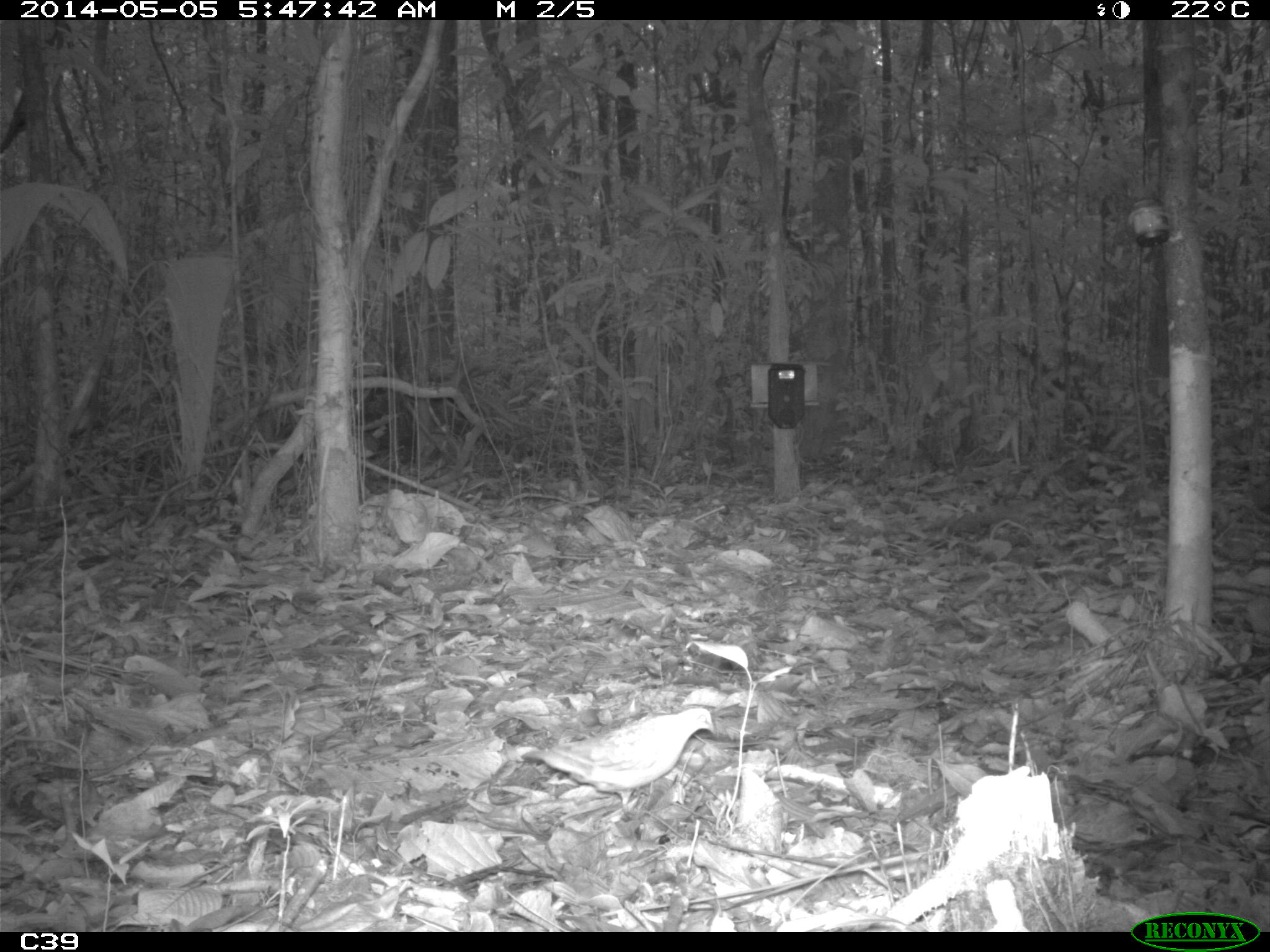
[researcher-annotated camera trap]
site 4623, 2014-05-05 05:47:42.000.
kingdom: Animalia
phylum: Chordata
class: Aves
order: Columbiformes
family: Columbidae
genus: Leptotila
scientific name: Leptotila rufaxilla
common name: gray-fronted dove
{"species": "Leptotila rufaxilla (gray-fronted dove)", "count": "1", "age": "adult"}